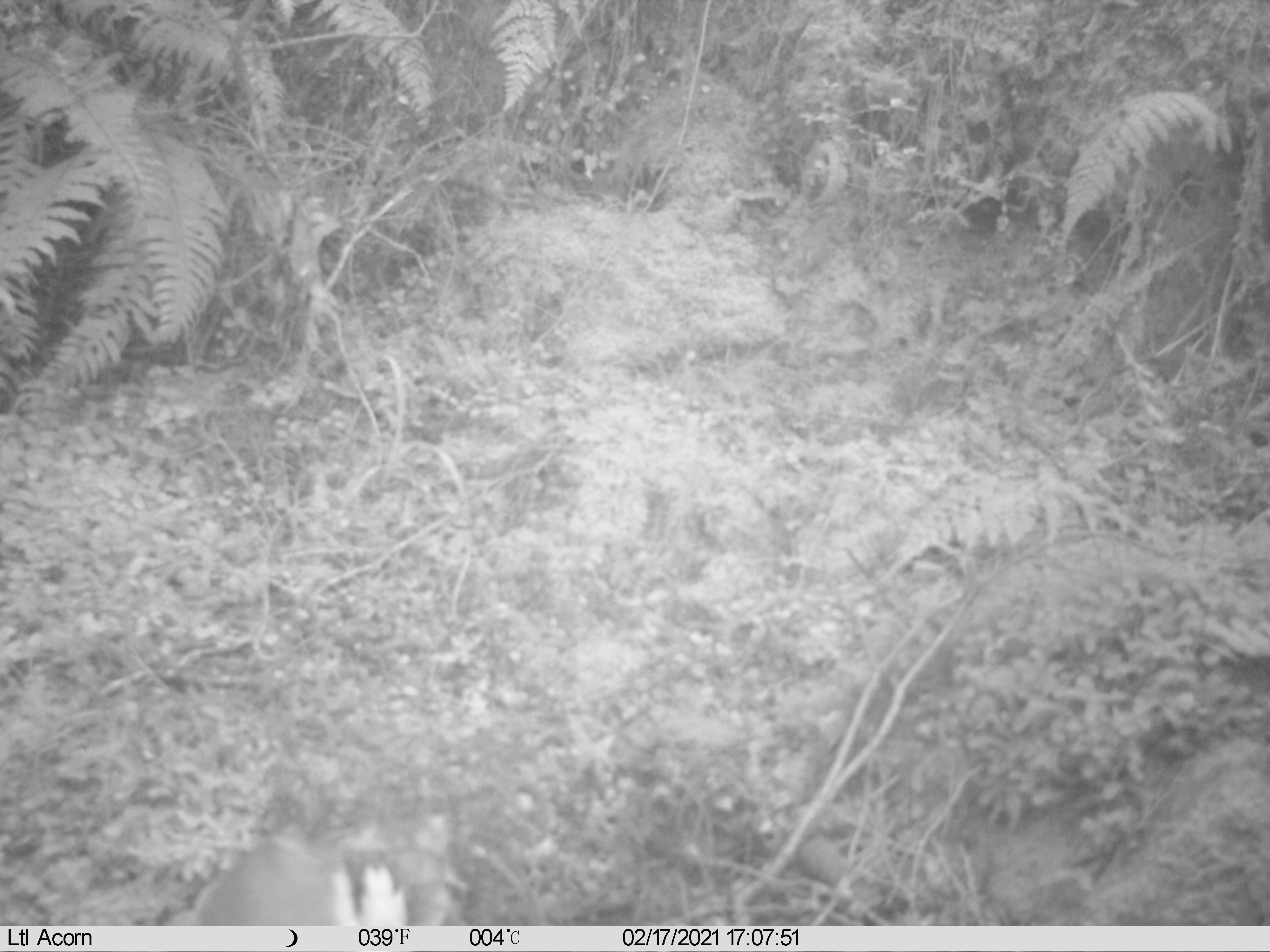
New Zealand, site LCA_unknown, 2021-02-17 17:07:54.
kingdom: Animalia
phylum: Chordata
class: Mammalia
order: Carnivora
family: Mustelidae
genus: Mustela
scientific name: Mustela erminea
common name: stoat